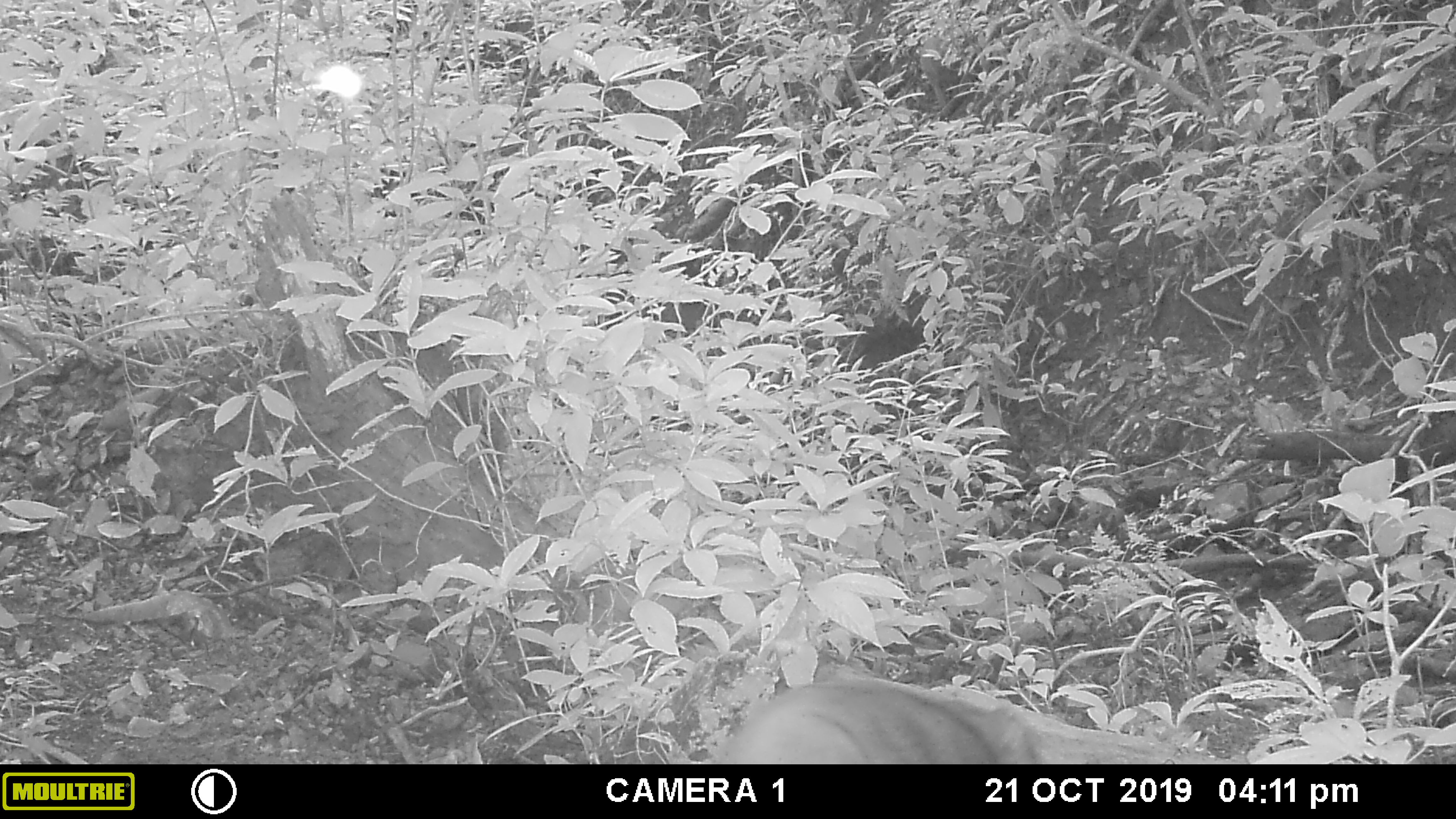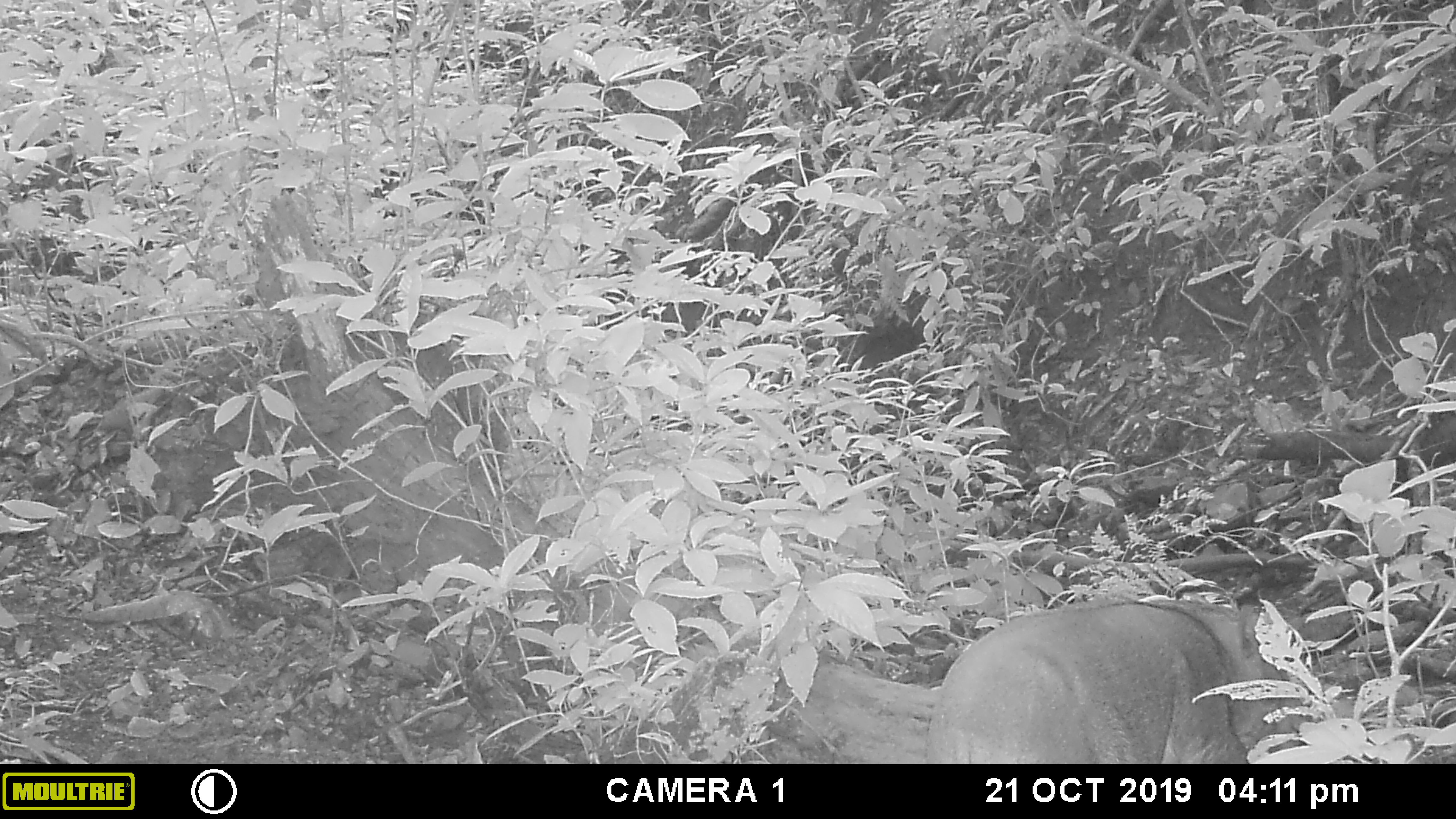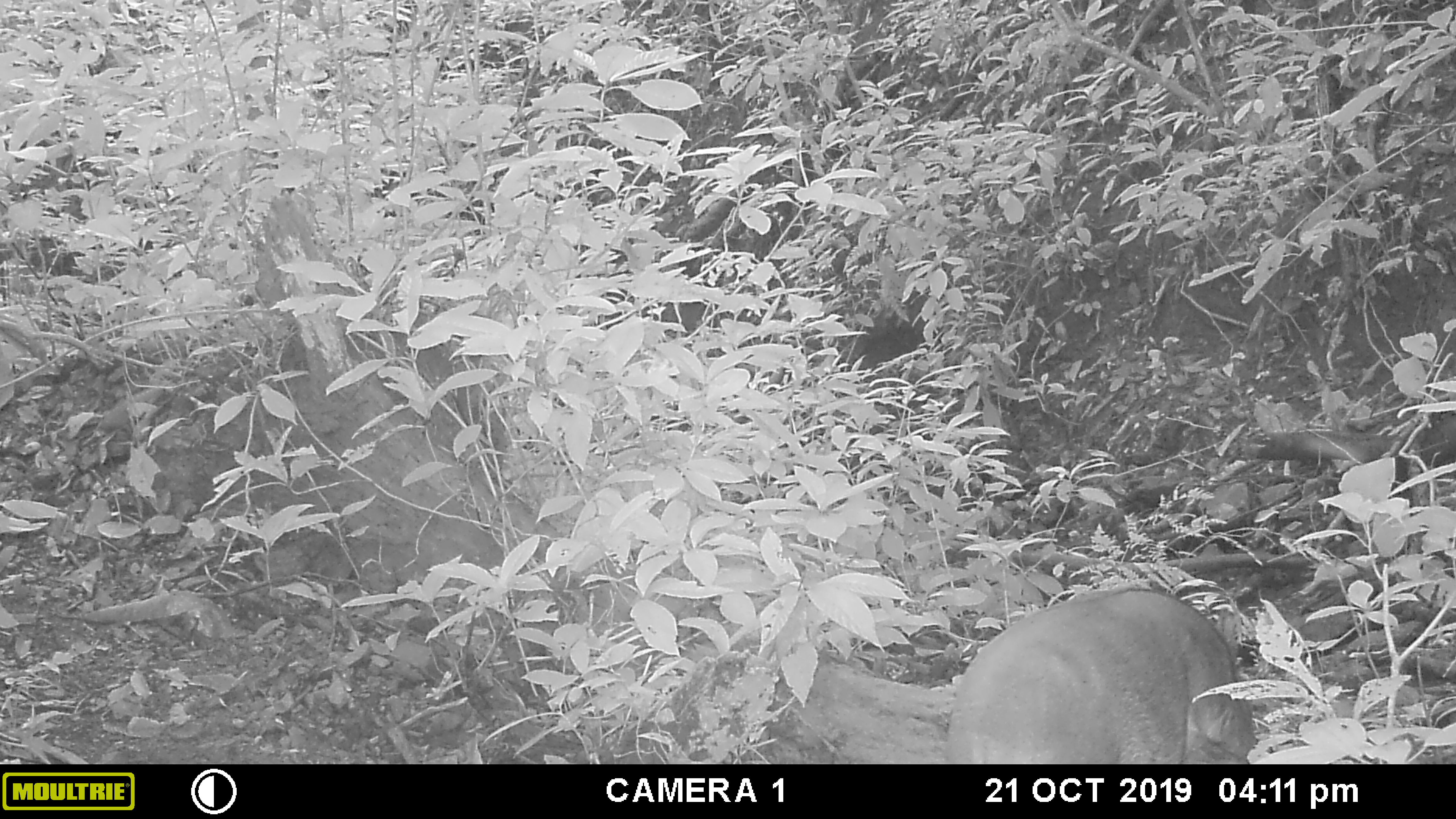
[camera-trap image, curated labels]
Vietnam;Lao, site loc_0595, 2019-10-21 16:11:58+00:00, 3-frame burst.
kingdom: Animalia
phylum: Chordata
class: Mammalia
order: Artiodactyla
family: Suidae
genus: Sus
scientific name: Sus scrofa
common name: eurasian wild pig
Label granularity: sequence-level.